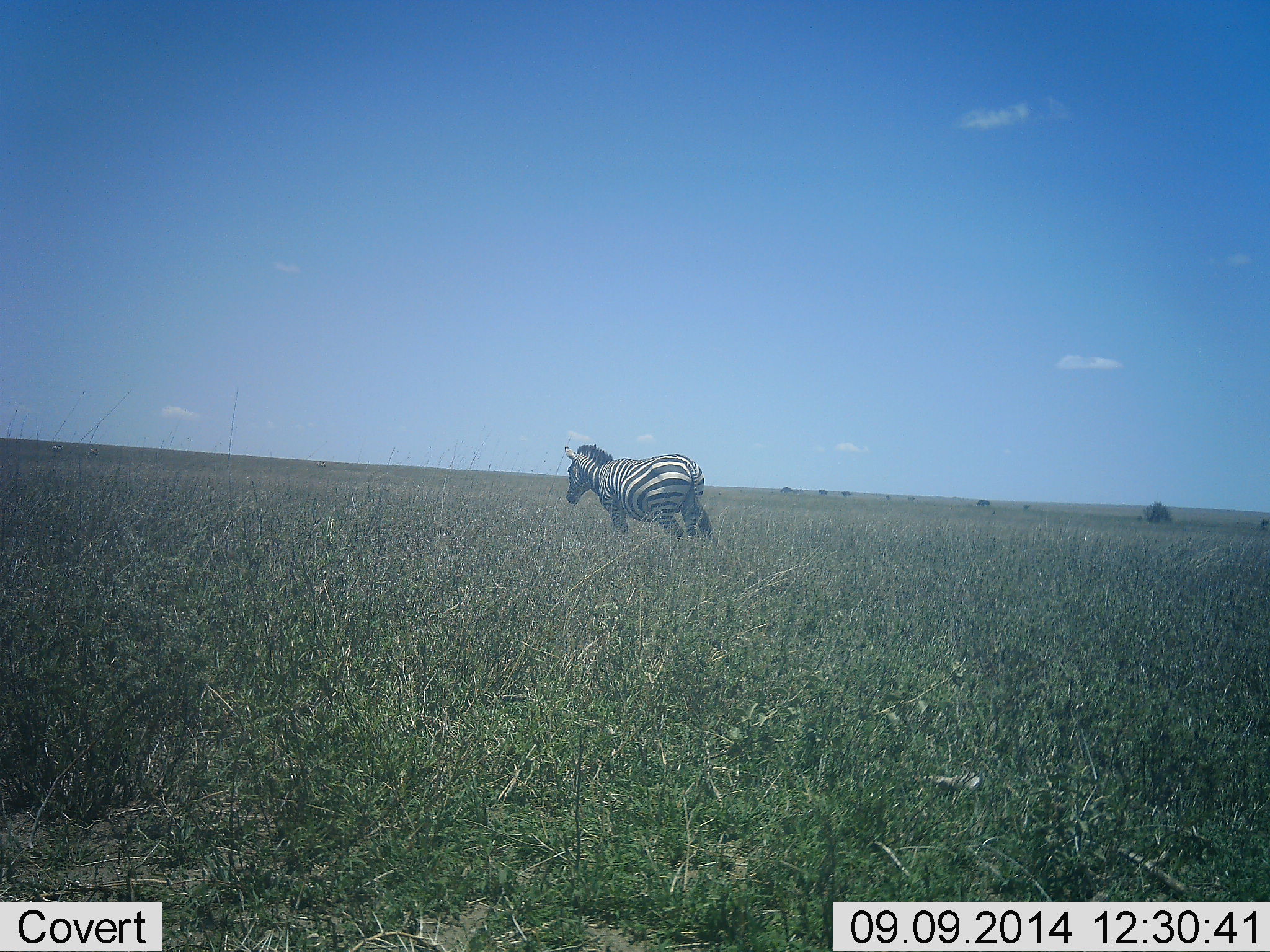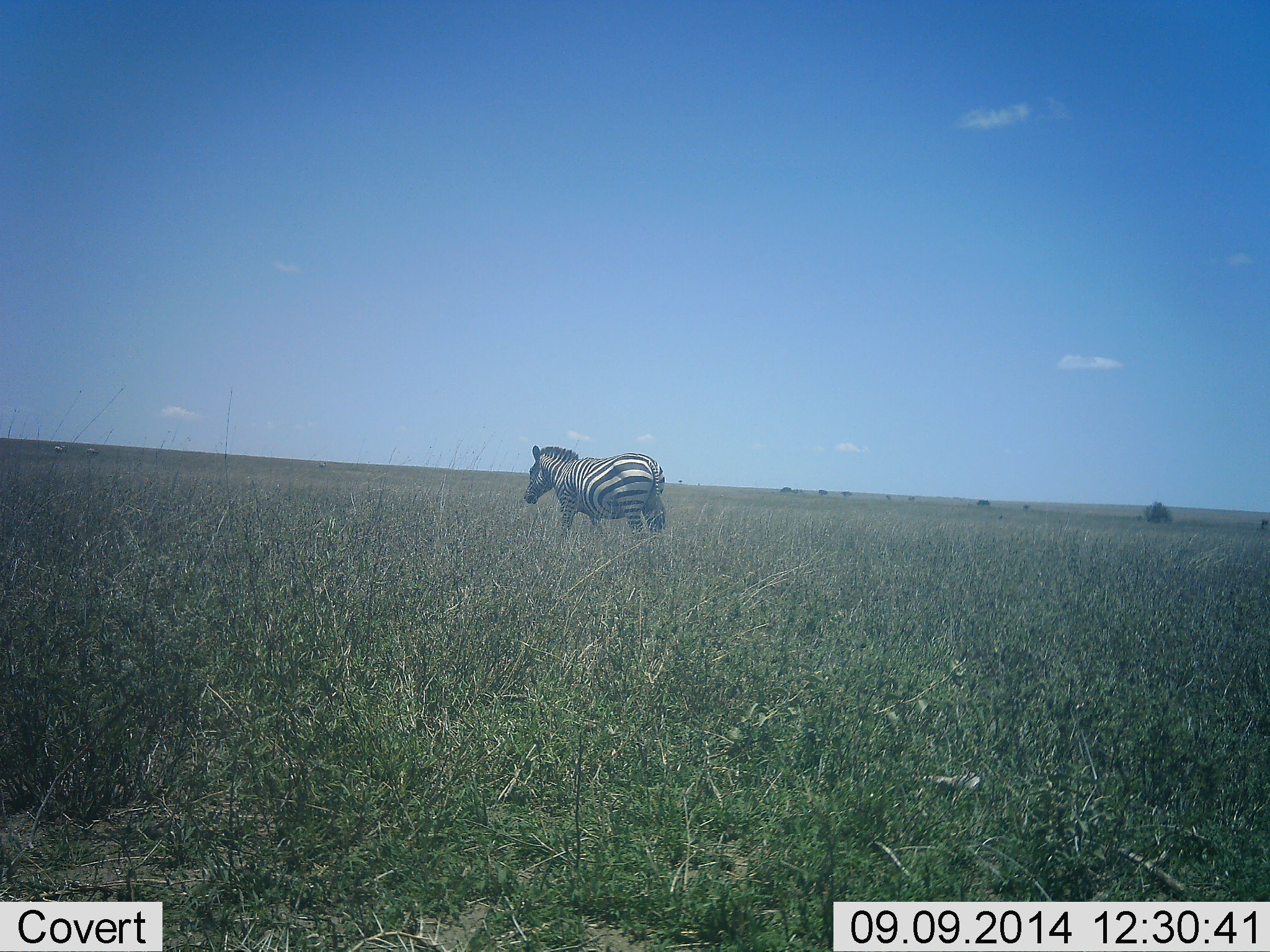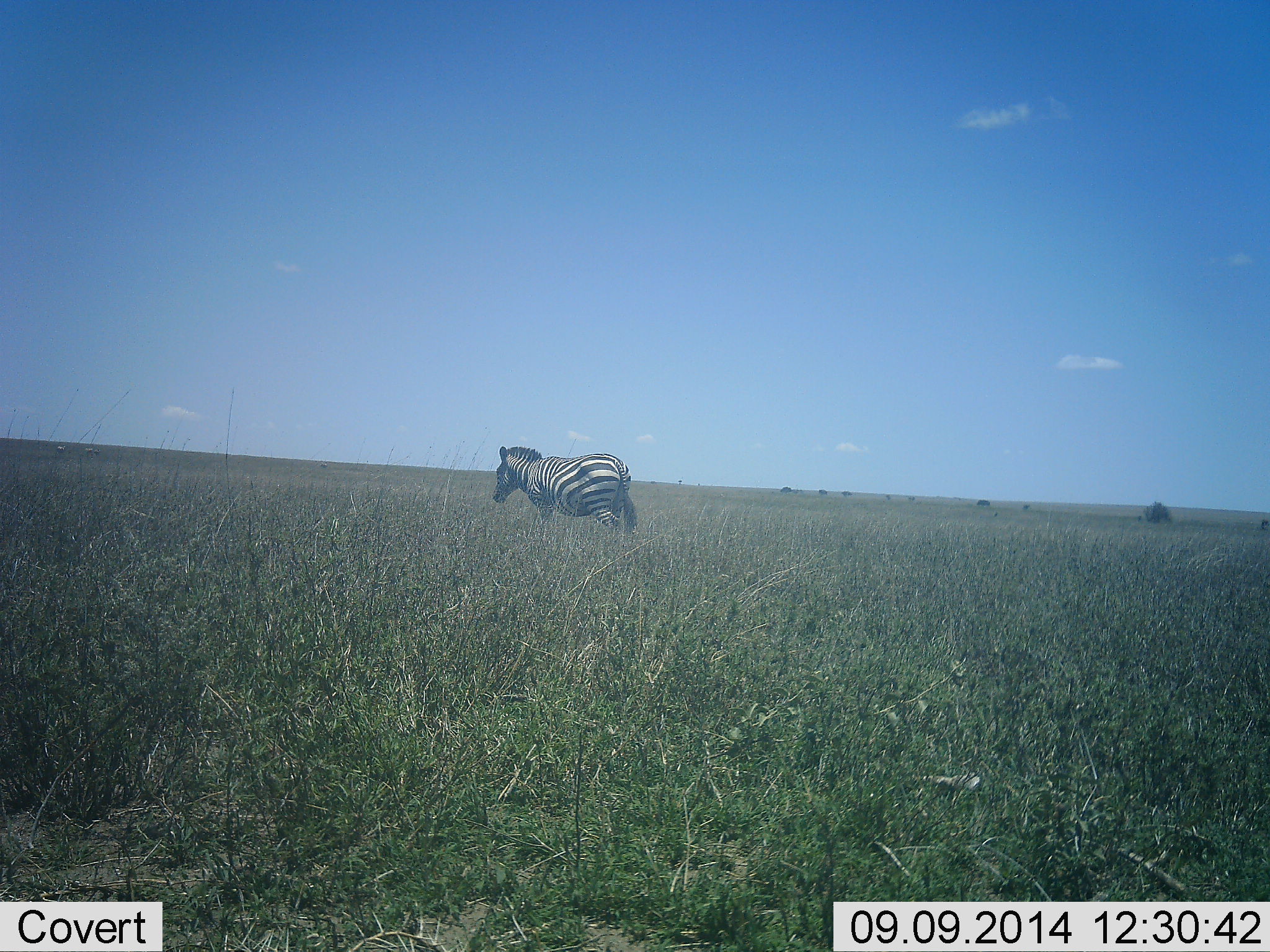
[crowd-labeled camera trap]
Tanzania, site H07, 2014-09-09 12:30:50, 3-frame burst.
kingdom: Animalia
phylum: Chordata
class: Mammalia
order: Perissodactyla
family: Equidae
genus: Equus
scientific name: Equus quagga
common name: plains zebra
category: zebra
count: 1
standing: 50%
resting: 0%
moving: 60%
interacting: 0%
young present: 0%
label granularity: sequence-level